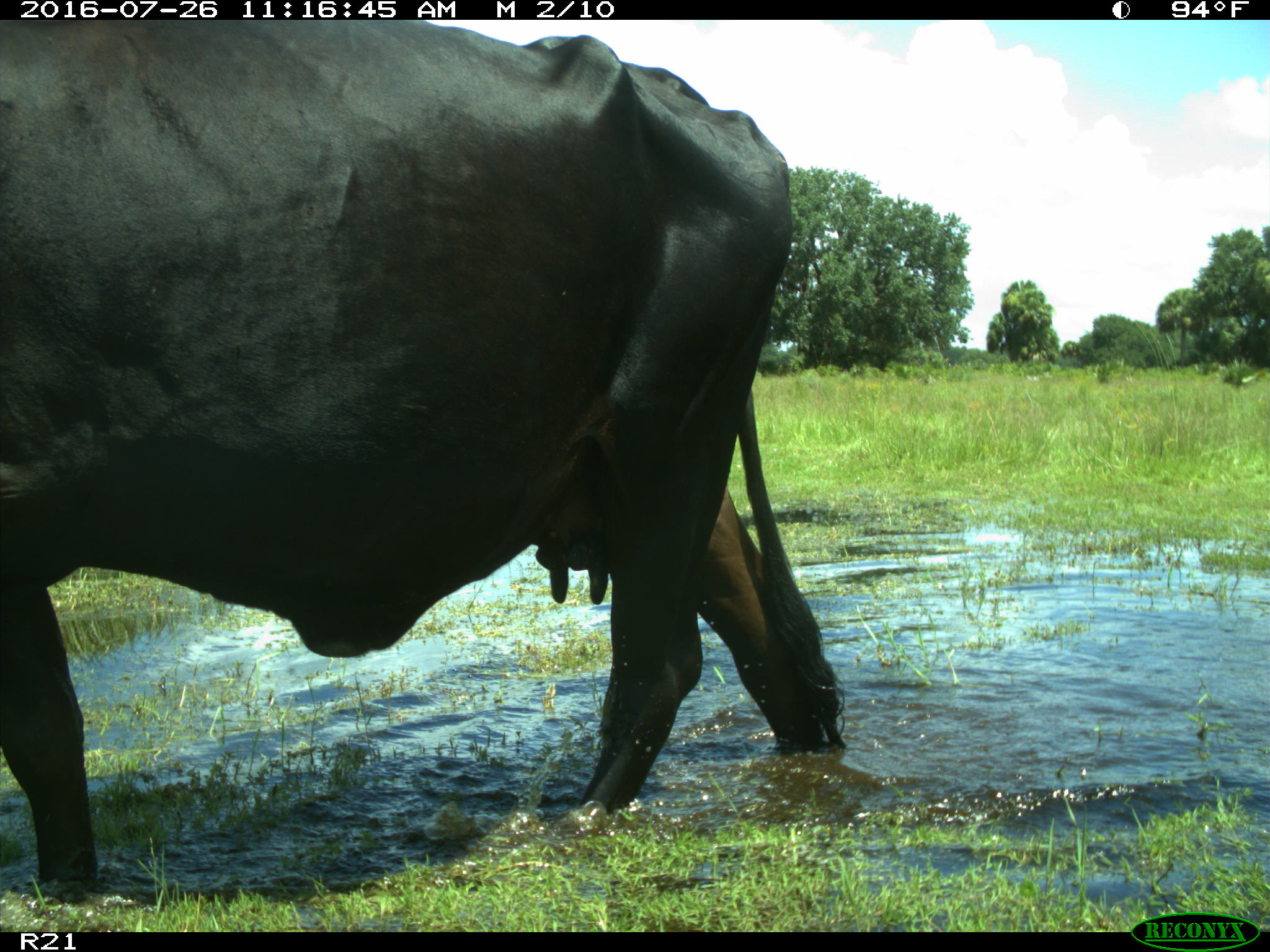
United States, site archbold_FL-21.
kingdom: Animalia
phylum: Chordata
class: Mammalia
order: Artiodactyla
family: Bovidae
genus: Bos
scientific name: Bos taurus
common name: domestic cow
Bos taurus (domestic cow).